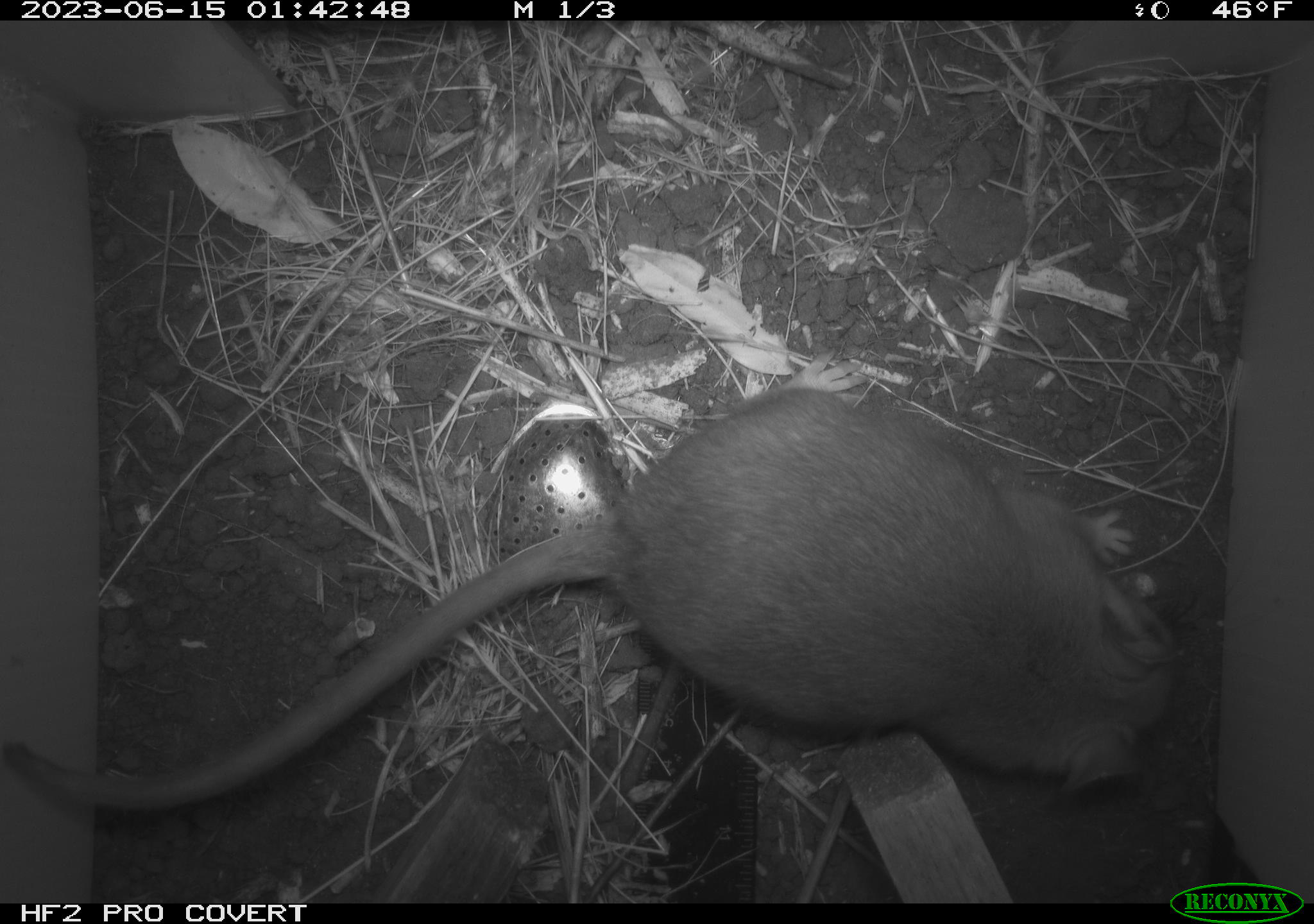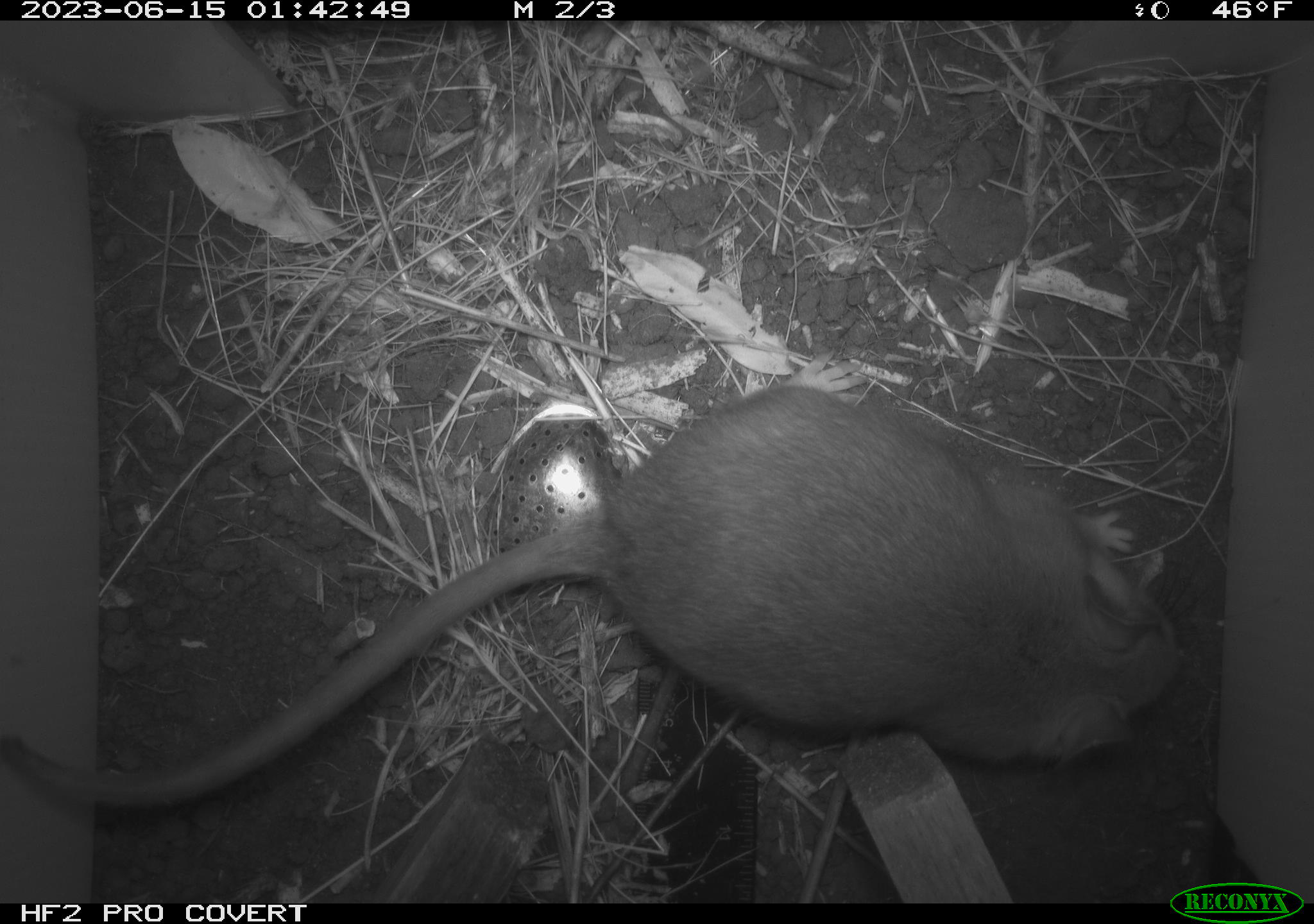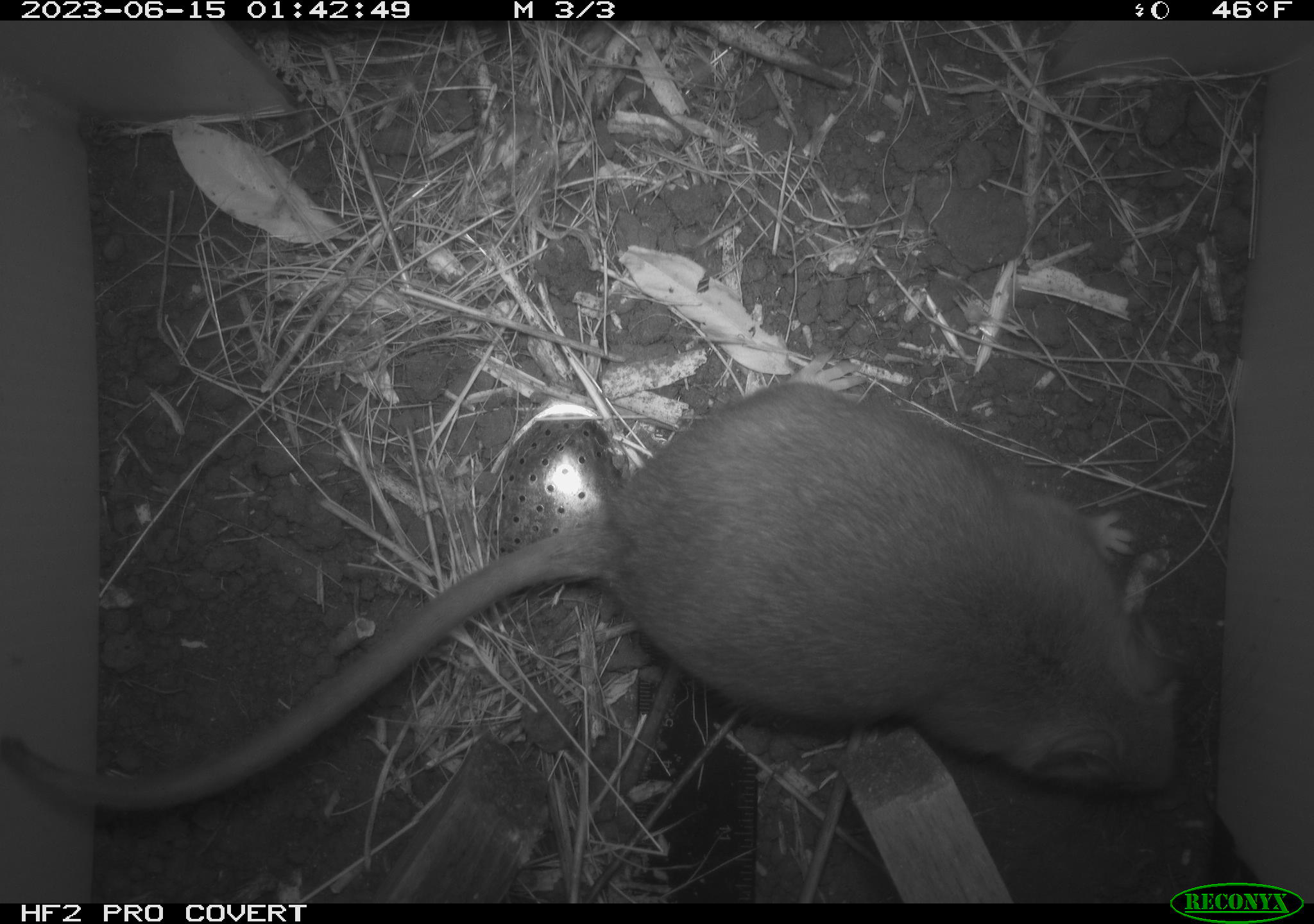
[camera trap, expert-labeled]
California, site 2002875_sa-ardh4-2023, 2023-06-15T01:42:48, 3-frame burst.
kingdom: Animalia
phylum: Chordata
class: Mammalia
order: Rodentia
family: Cricetidae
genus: Neotoma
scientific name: Neotoma fuscipes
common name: dusky-footed woodrat